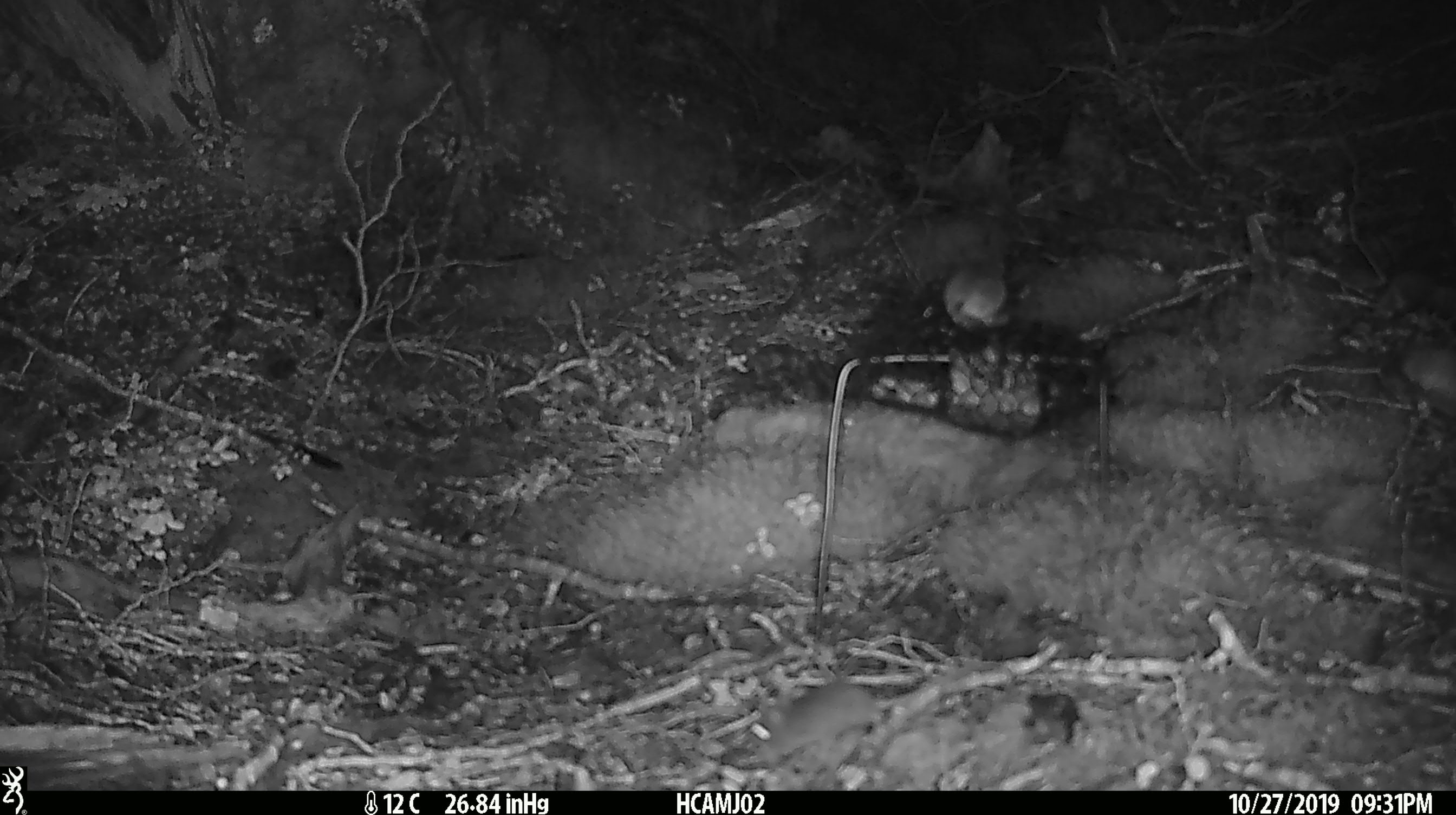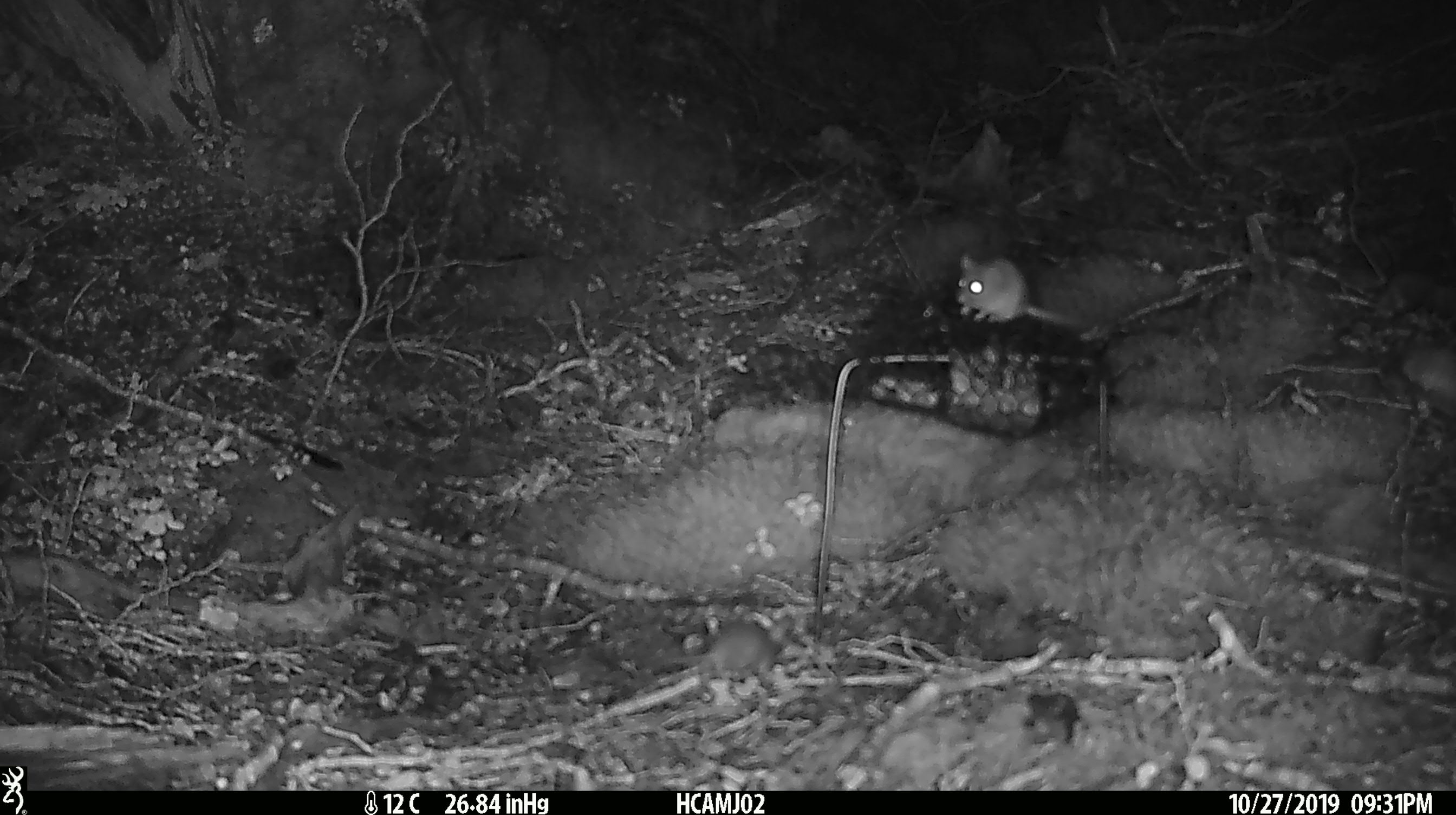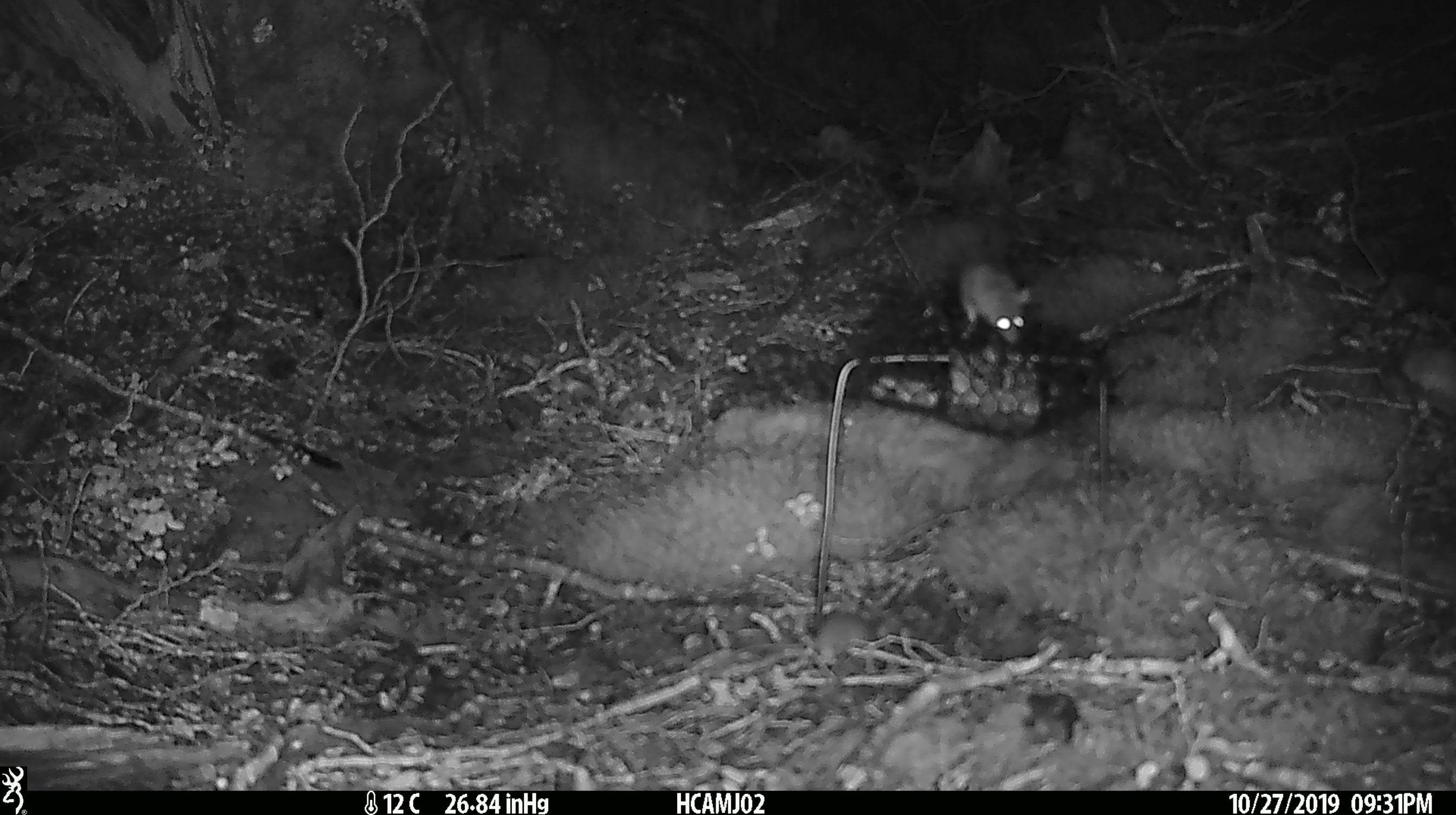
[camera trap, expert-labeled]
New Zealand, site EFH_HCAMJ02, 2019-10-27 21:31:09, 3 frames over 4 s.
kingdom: Animalia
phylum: Chordata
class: Mammalia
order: Rodentia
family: Muridae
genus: Mus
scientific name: Mus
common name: mouse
Mouse (Mus).